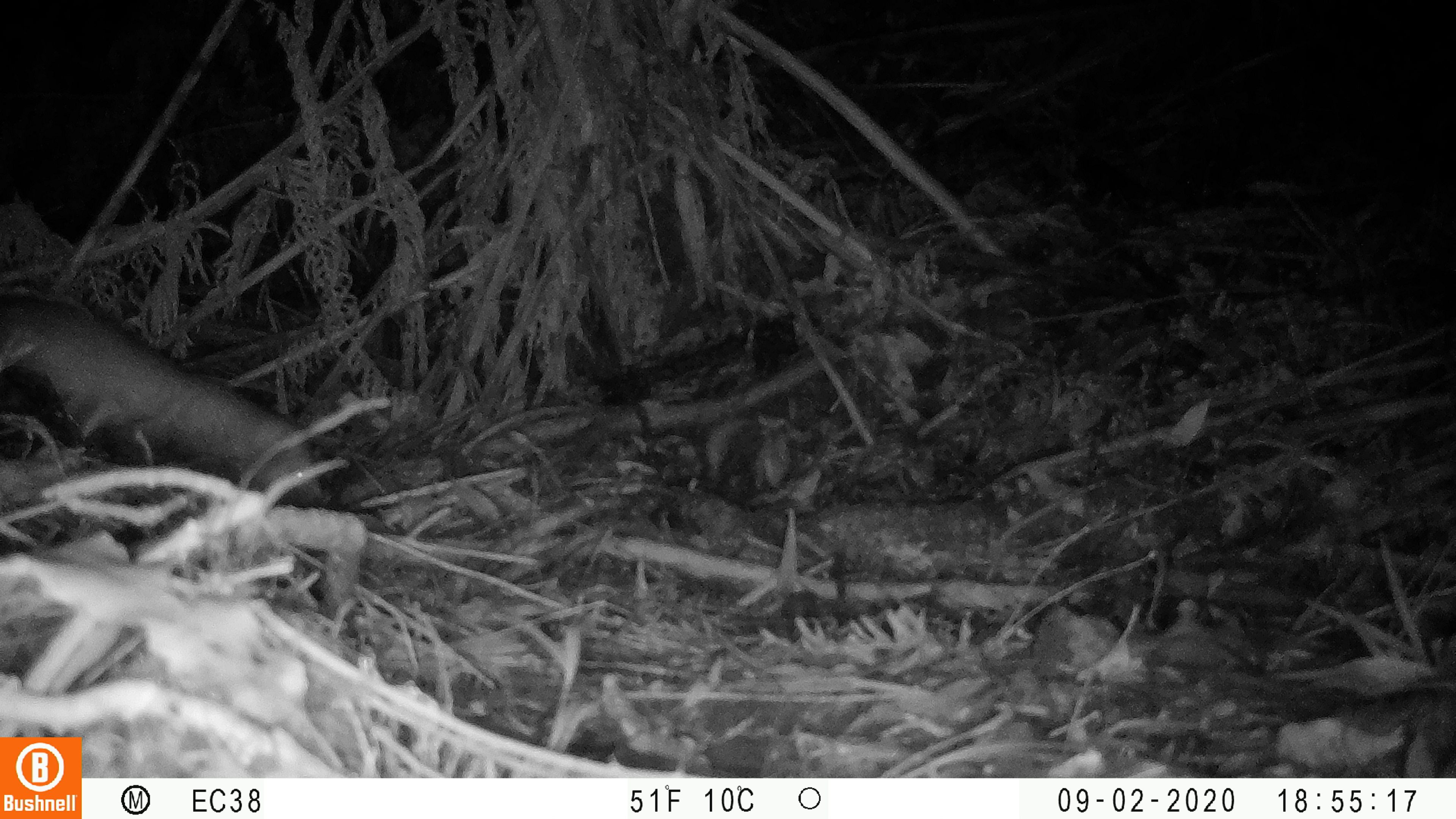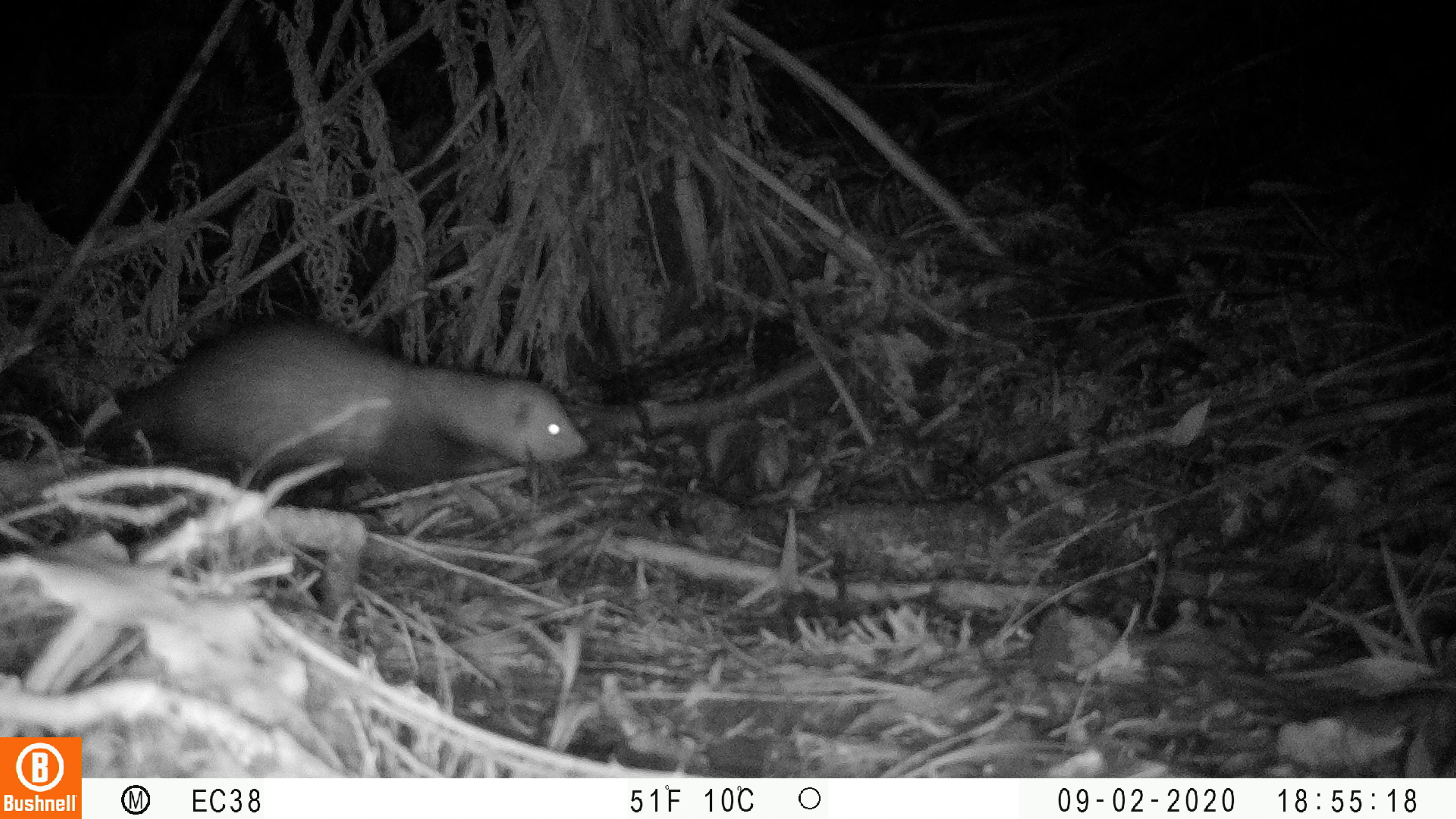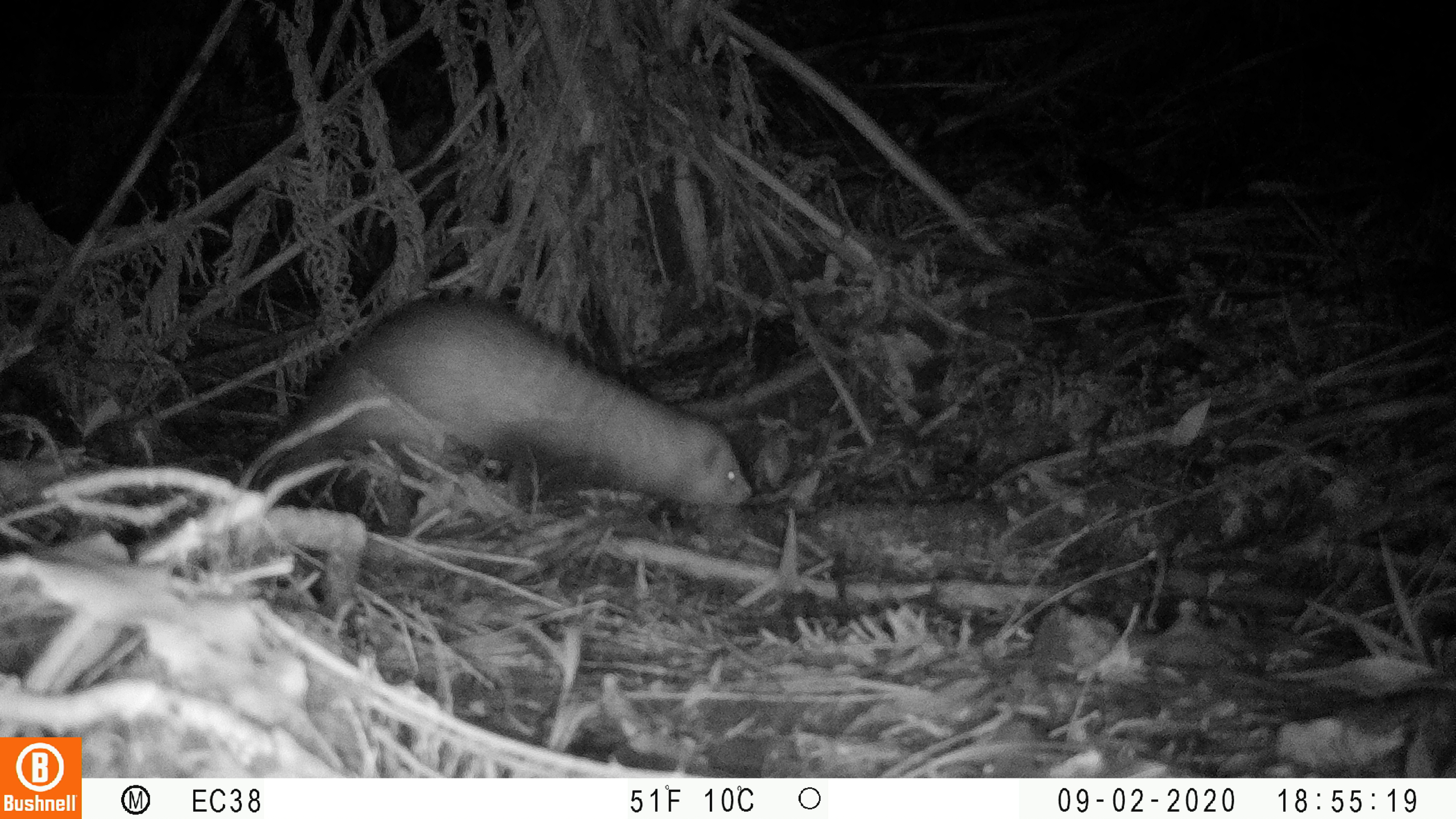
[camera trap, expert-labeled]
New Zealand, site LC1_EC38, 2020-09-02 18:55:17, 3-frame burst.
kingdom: Animalia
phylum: Chordata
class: Mammalia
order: Carnivora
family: Mustelidae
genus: Mustela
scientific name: Mustela furo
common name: ferret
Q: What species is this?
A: Ferret (Mustela furo).